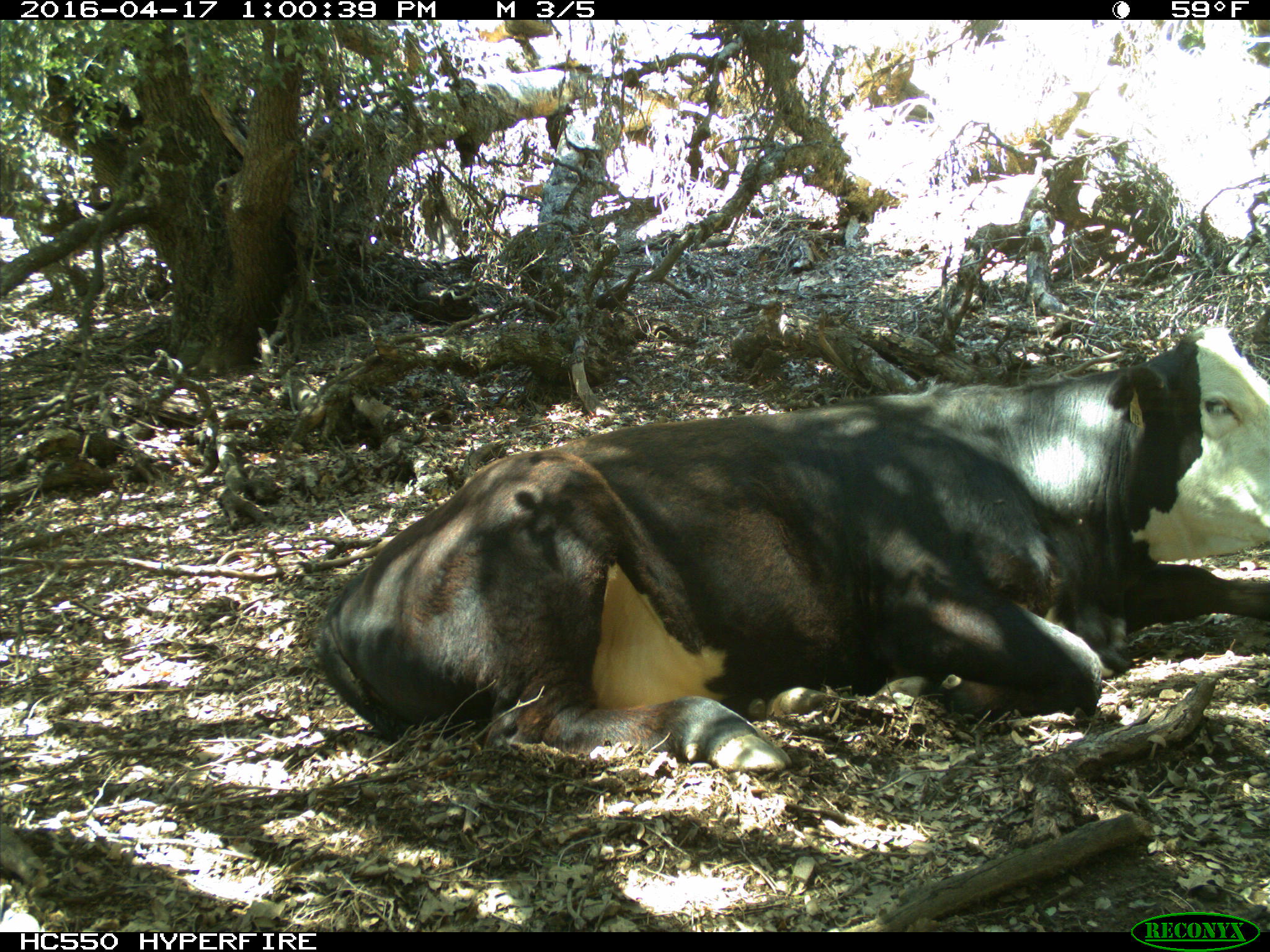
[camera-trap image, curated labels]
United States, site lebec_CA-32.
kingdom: Animalia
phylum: Chordata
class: Mammalia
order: Artiodactyla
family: Bovidae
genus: Bos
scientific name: Bos taurus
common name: domestic cow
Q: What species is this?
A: Bos taurus (domestic cow).